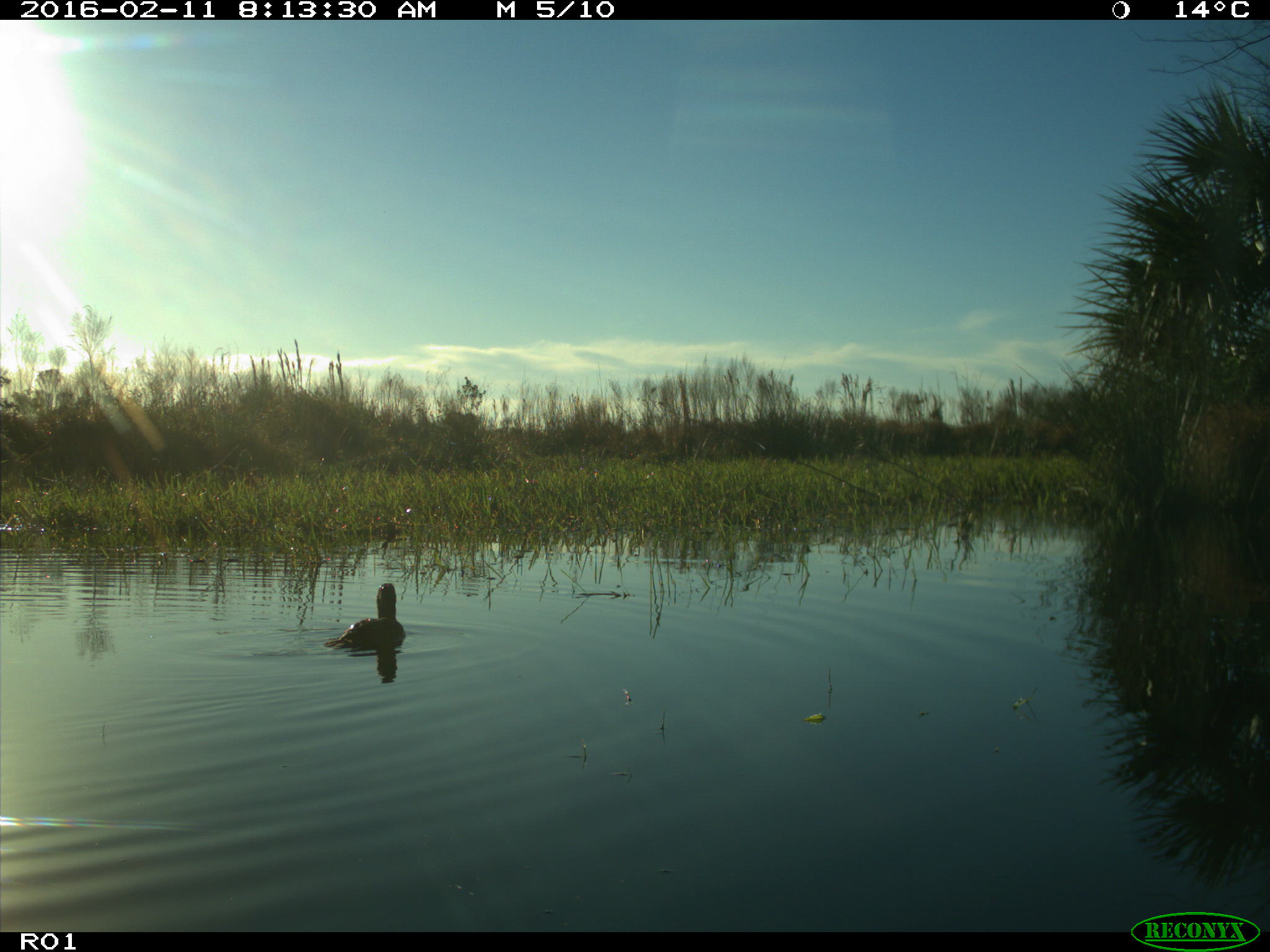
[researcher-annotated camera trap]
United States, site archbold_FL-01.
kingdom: Animalia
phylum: Chordata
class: Aves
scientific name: Aves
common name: birds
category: unidentified bird